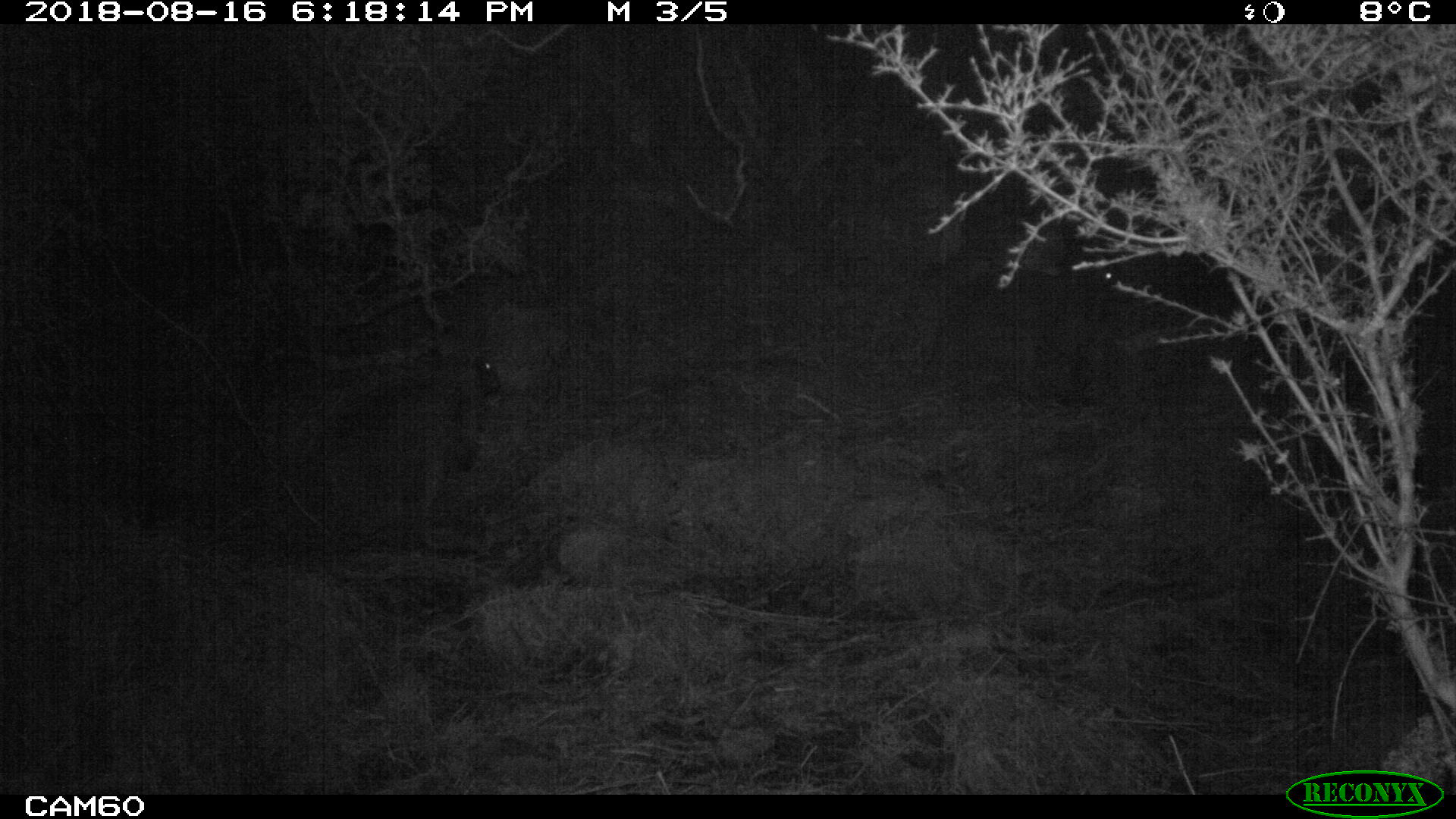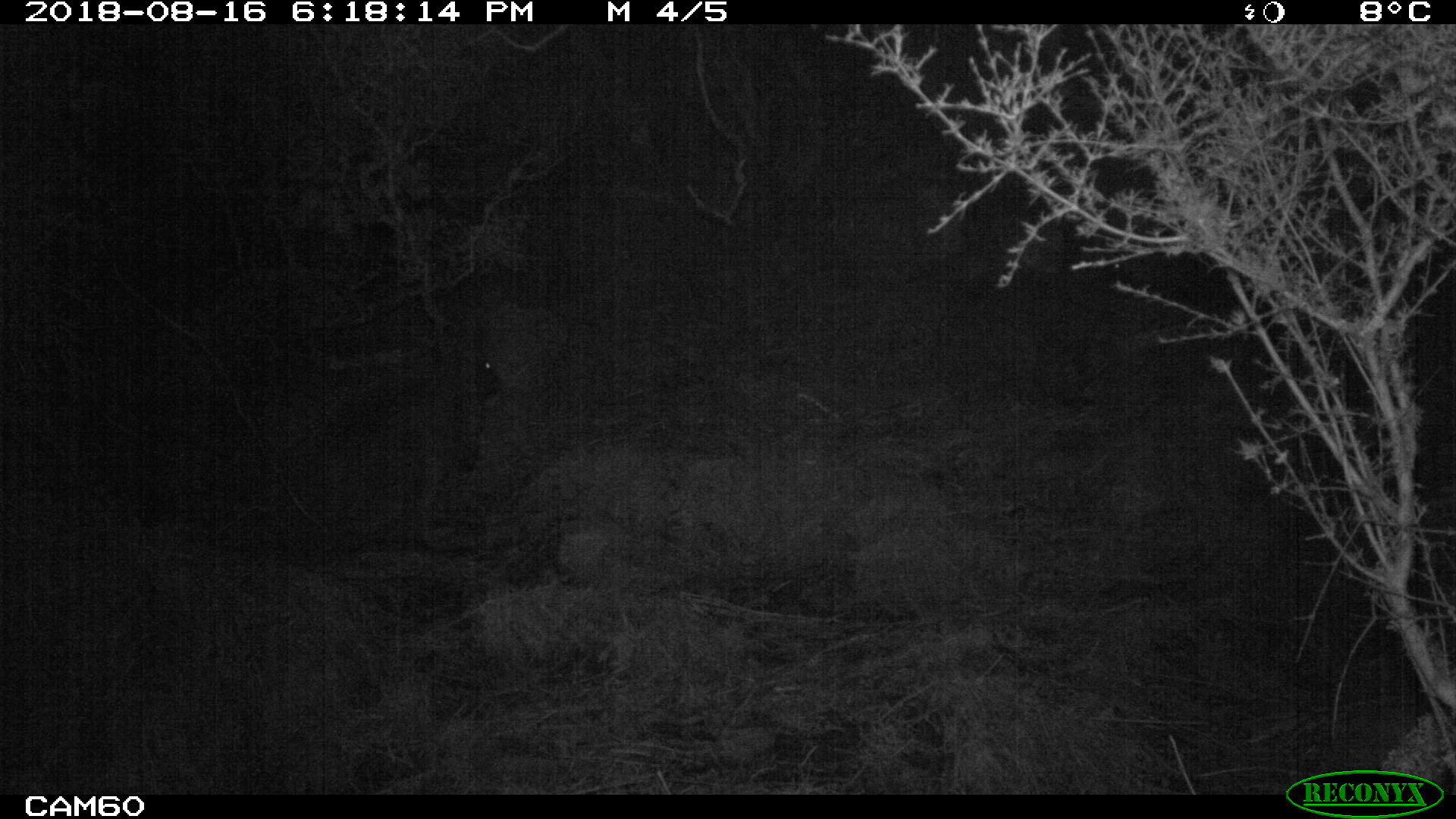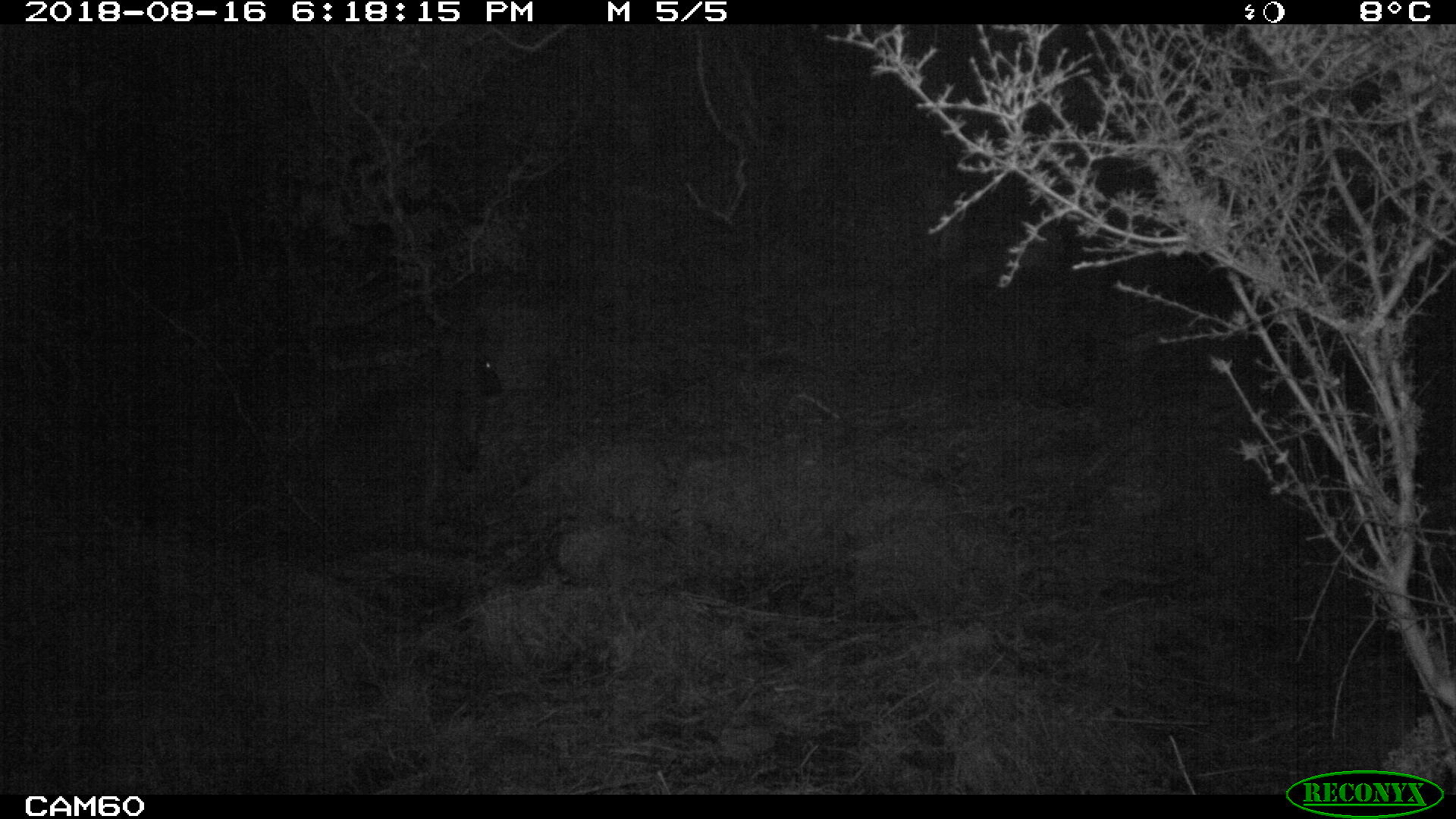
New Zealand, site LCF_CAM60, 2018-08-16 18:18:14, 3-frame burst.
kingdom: Animalia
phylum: Chordata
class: Mammalia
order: Diprotodontia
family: Macropodidae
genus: Notamacropus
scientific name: Notamacropus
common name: wallaby